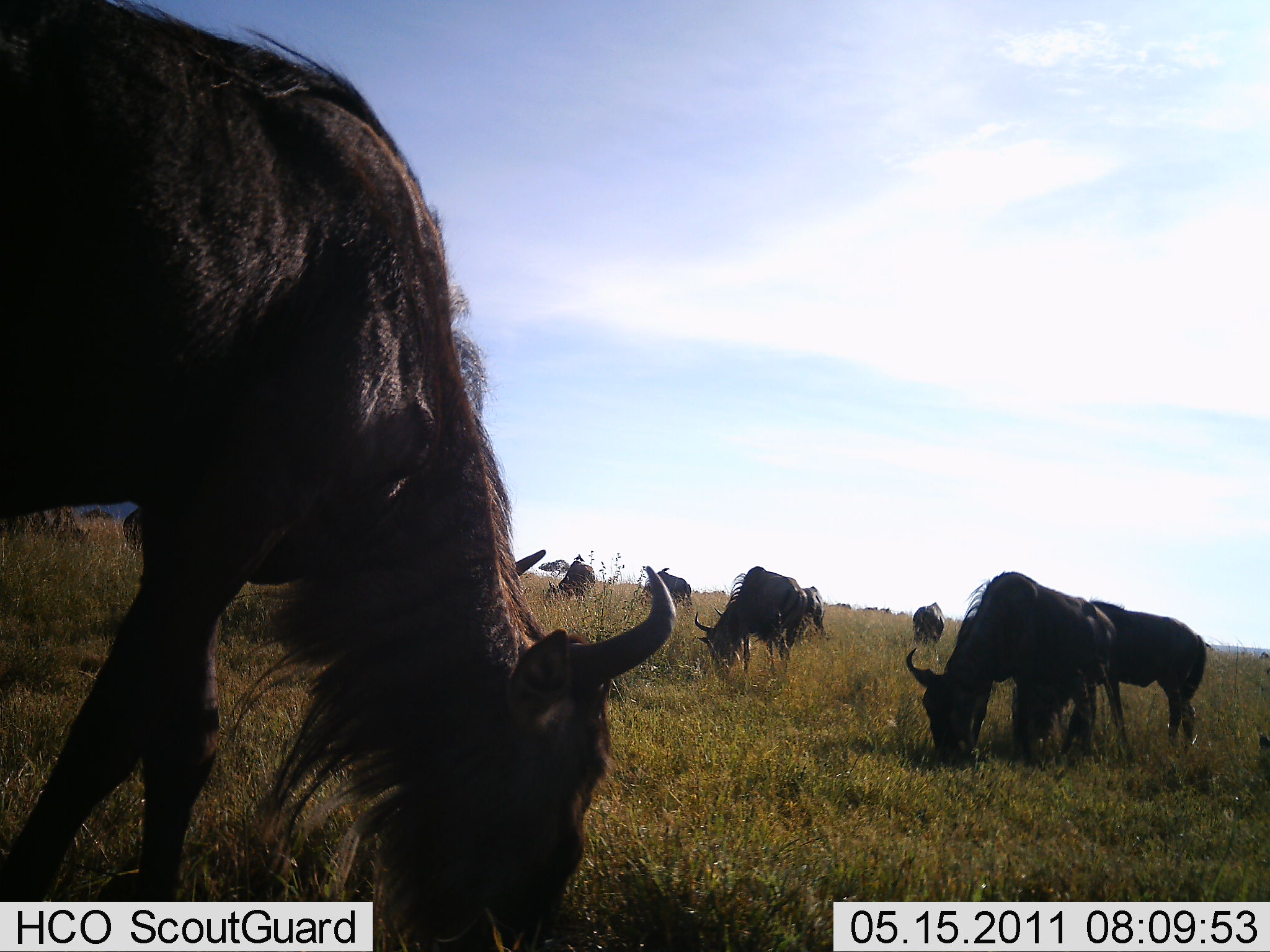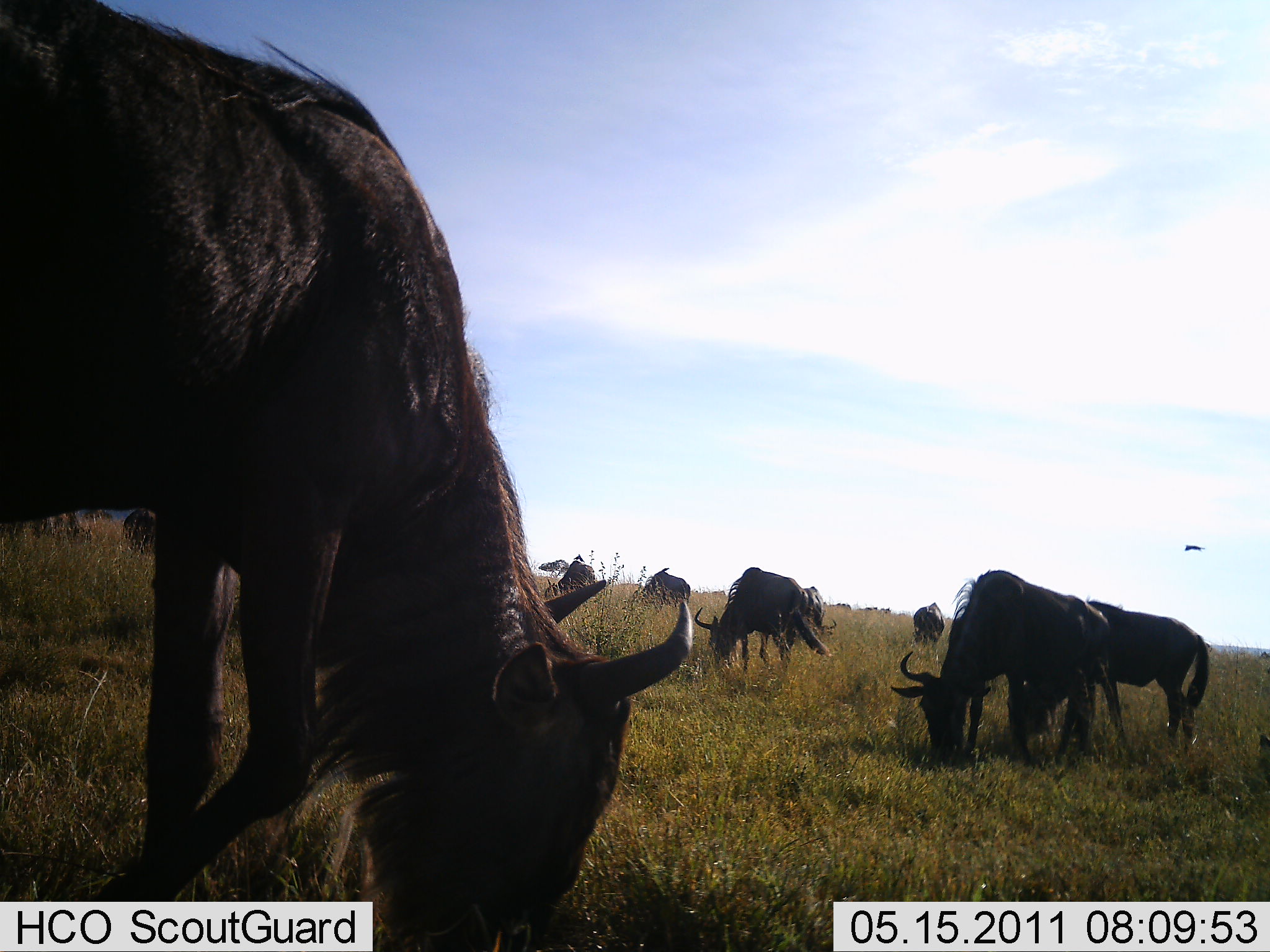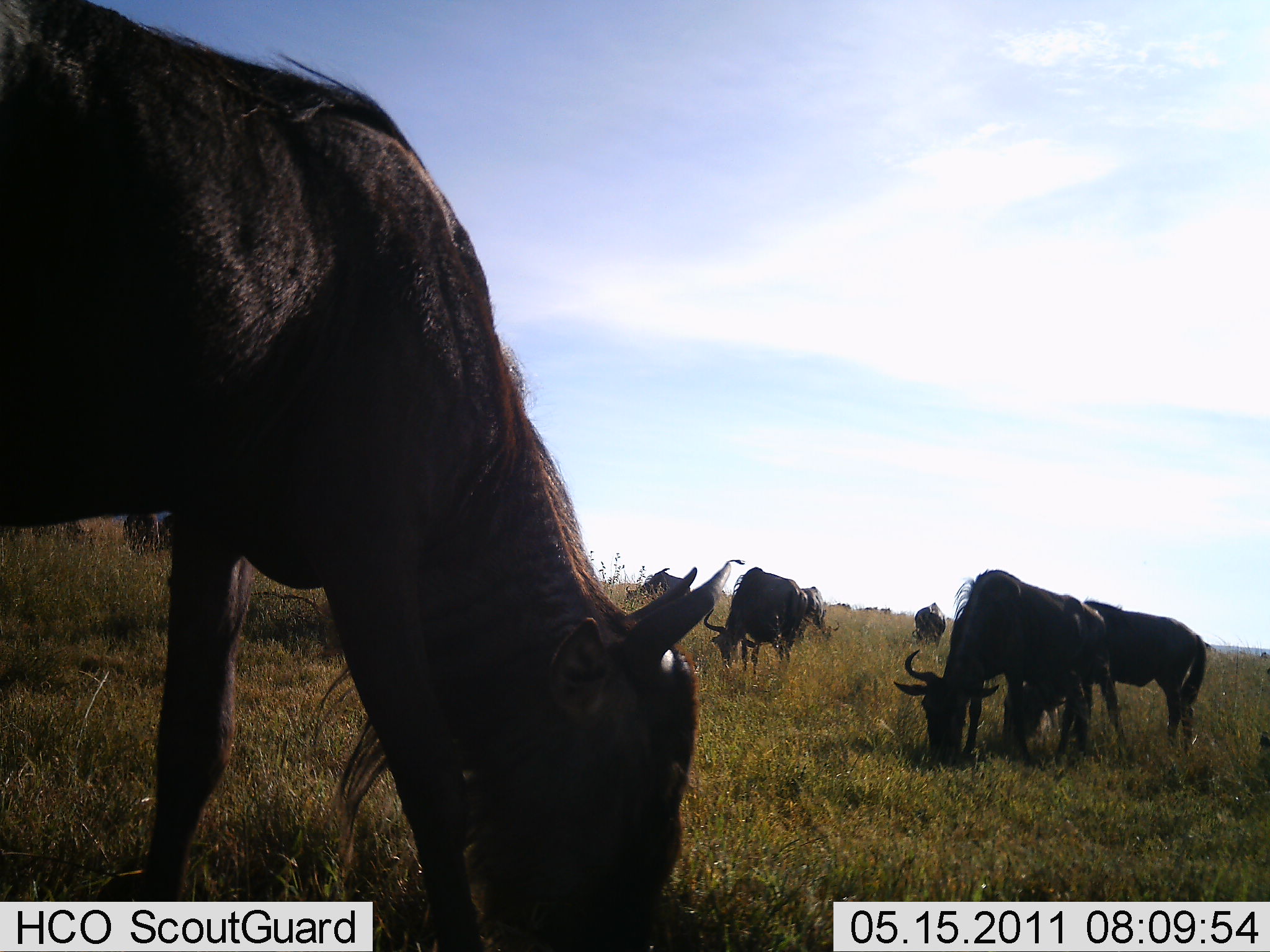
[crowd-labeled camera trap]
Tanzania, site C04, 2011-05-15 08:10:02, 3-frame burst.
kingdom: Animalia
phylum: Chordata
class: Mammalia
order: Artiodactyla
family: Bovidae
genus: Connochaetes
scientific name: Connochaetes taurinus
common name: blue wildebeest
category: wildebeest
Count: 10.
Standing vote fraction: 18%.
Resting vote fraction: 0%.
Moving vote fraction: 0%.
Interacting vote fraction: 0%.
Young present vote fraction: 0%.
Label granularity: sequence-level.